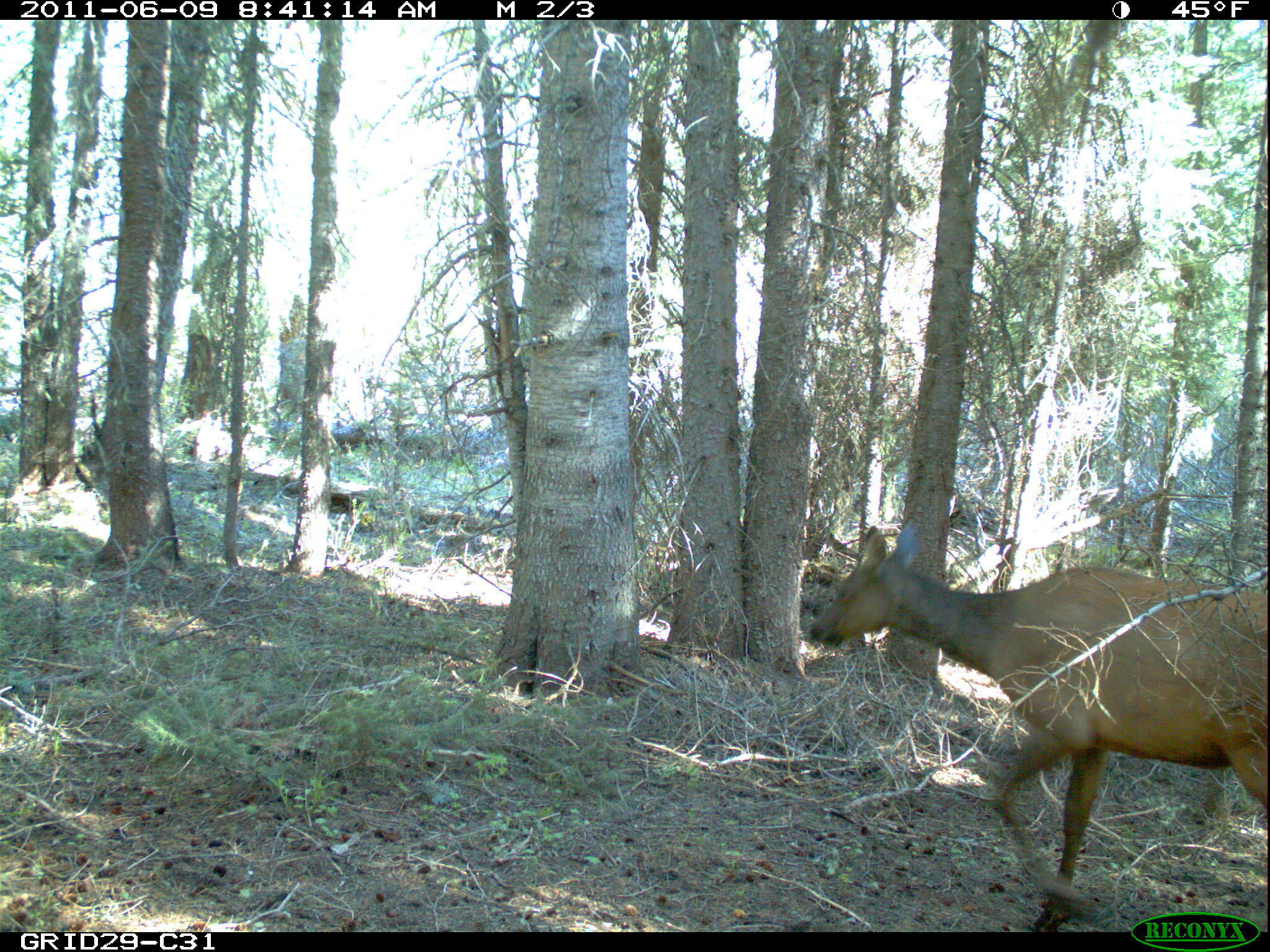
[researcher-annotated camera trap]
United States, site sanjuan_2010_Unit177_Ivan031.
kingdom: Animalia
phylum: Chordata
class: Mammalia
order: Artiodactyla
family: Cervidae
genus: Cervus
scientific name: Cervus elaphus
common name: red deer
Cervus elaphus (red deer).